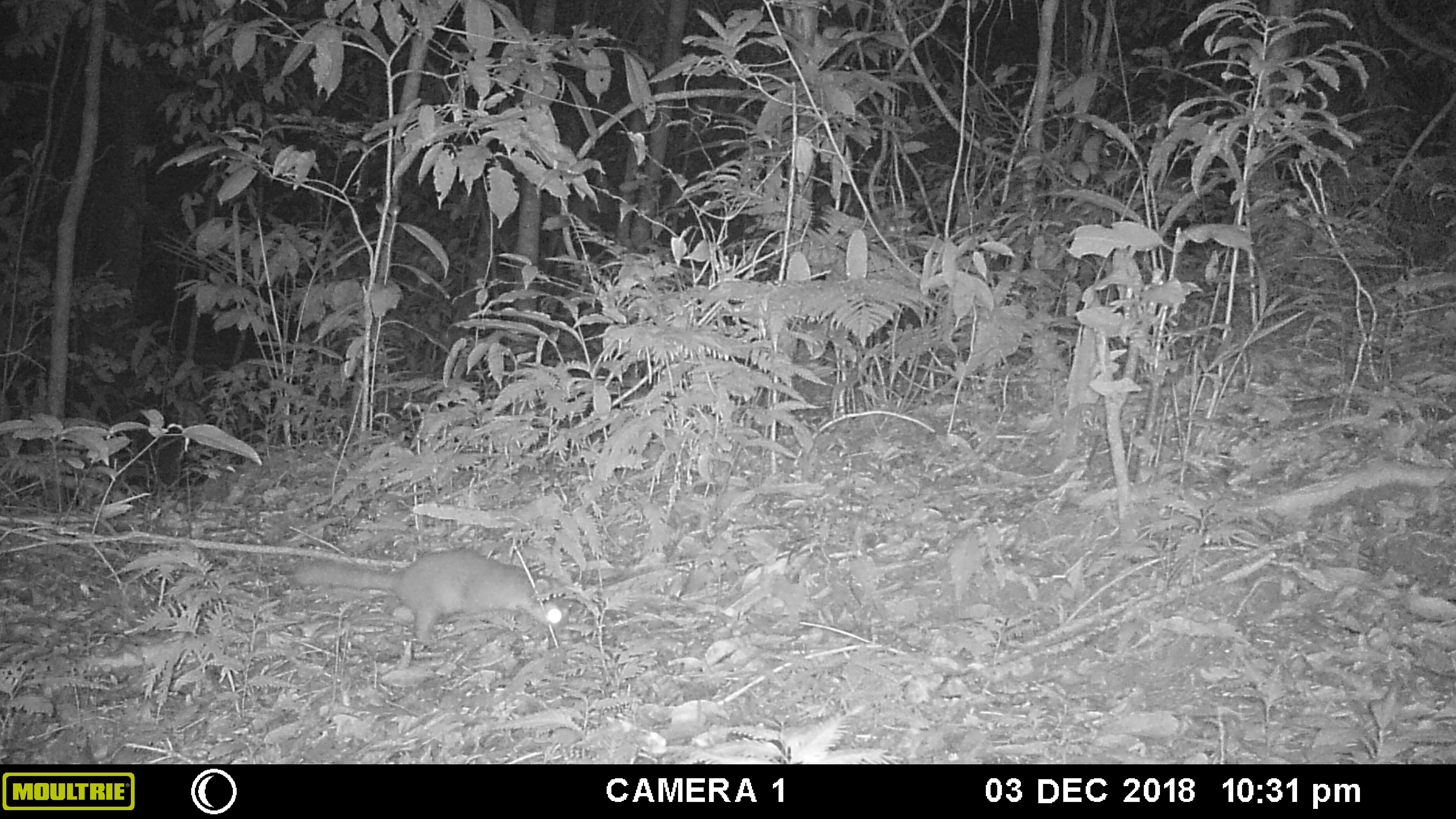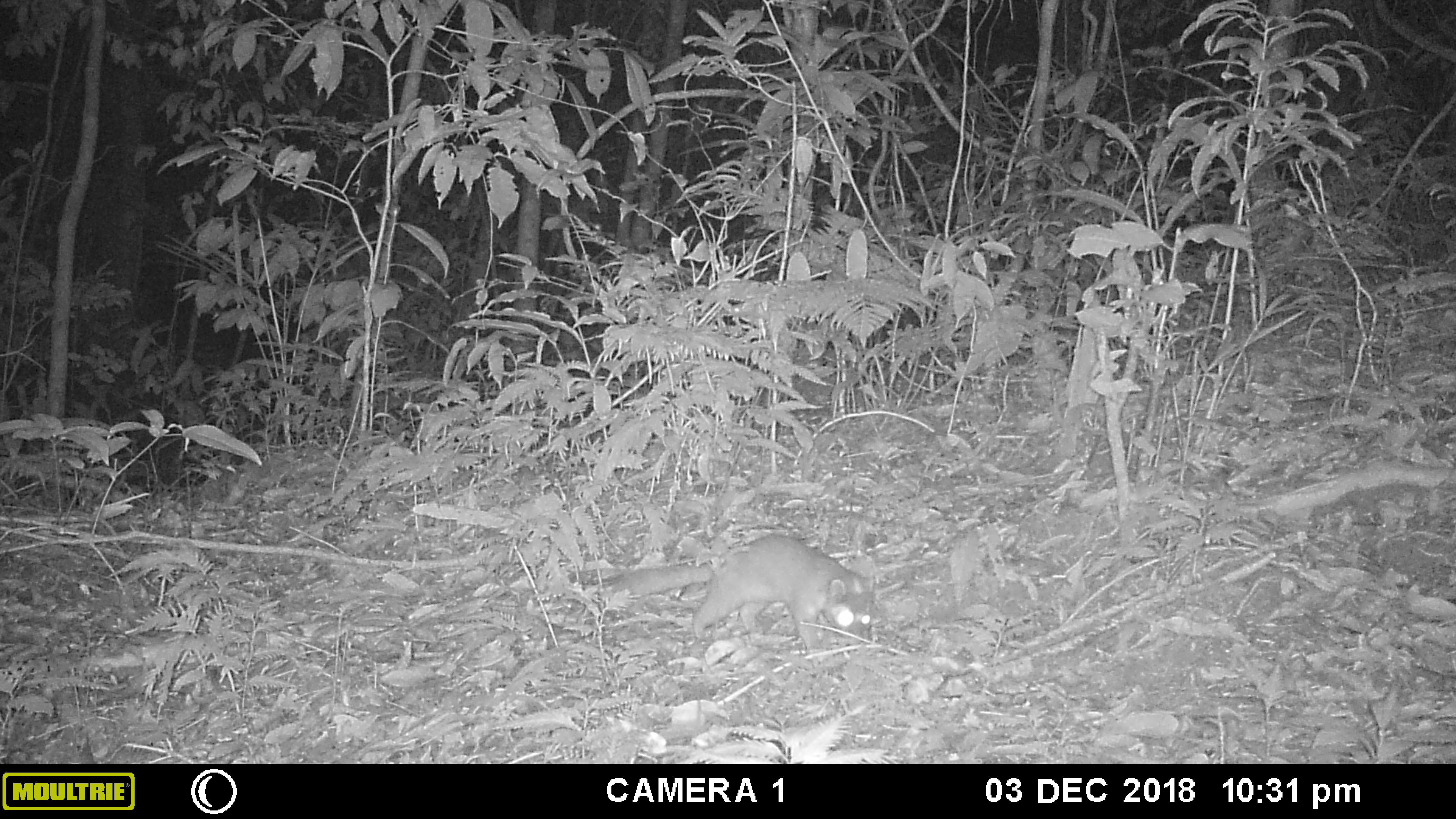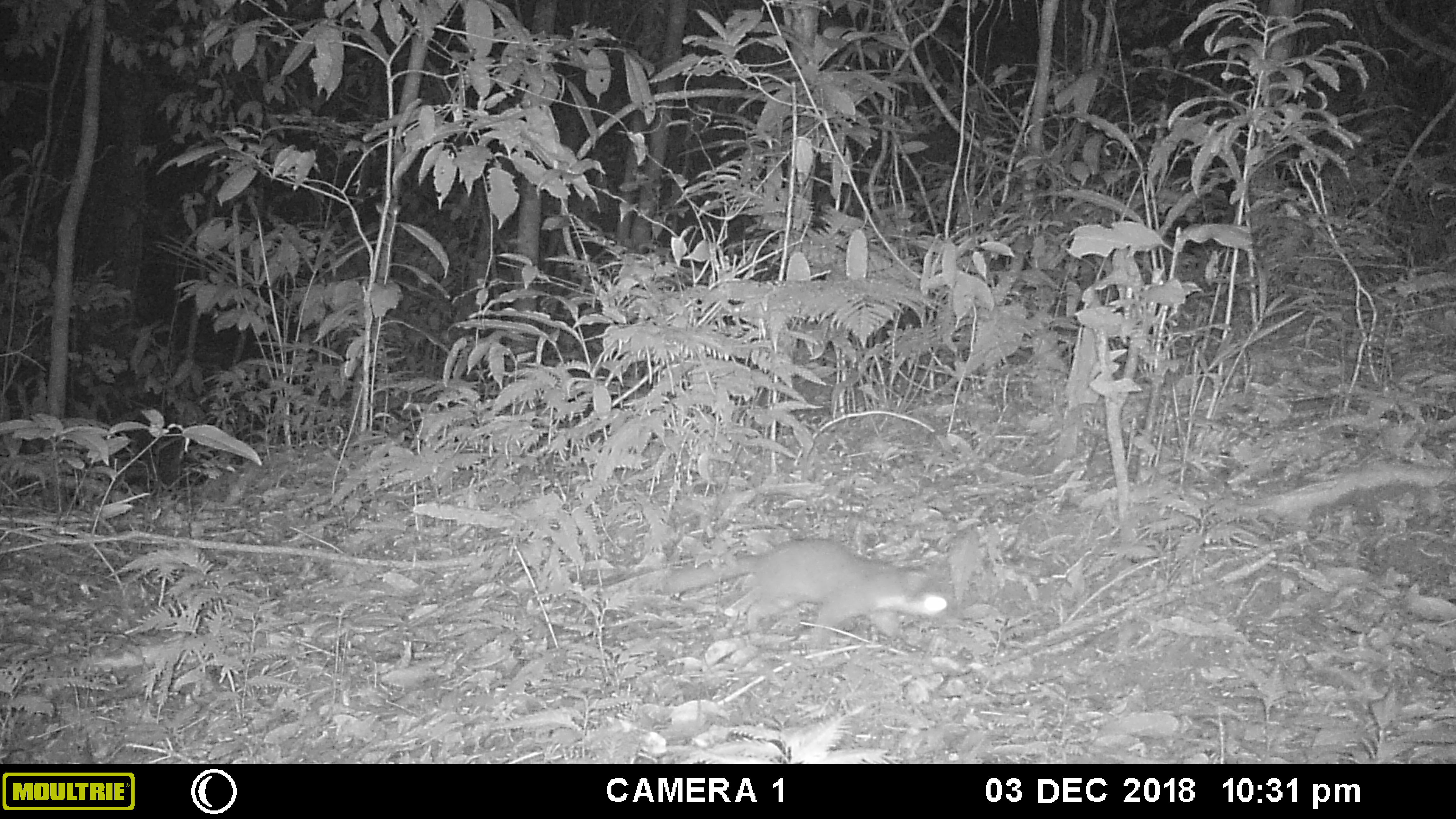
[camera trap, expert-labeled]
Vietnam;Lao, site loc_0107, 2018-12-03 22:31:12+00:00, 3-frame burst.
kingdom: Animalia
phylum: Chordata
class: Mammalia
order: Carnivora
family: Mustelidae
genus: Melogale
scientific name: Melogale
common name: ferret badger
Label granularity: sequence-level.